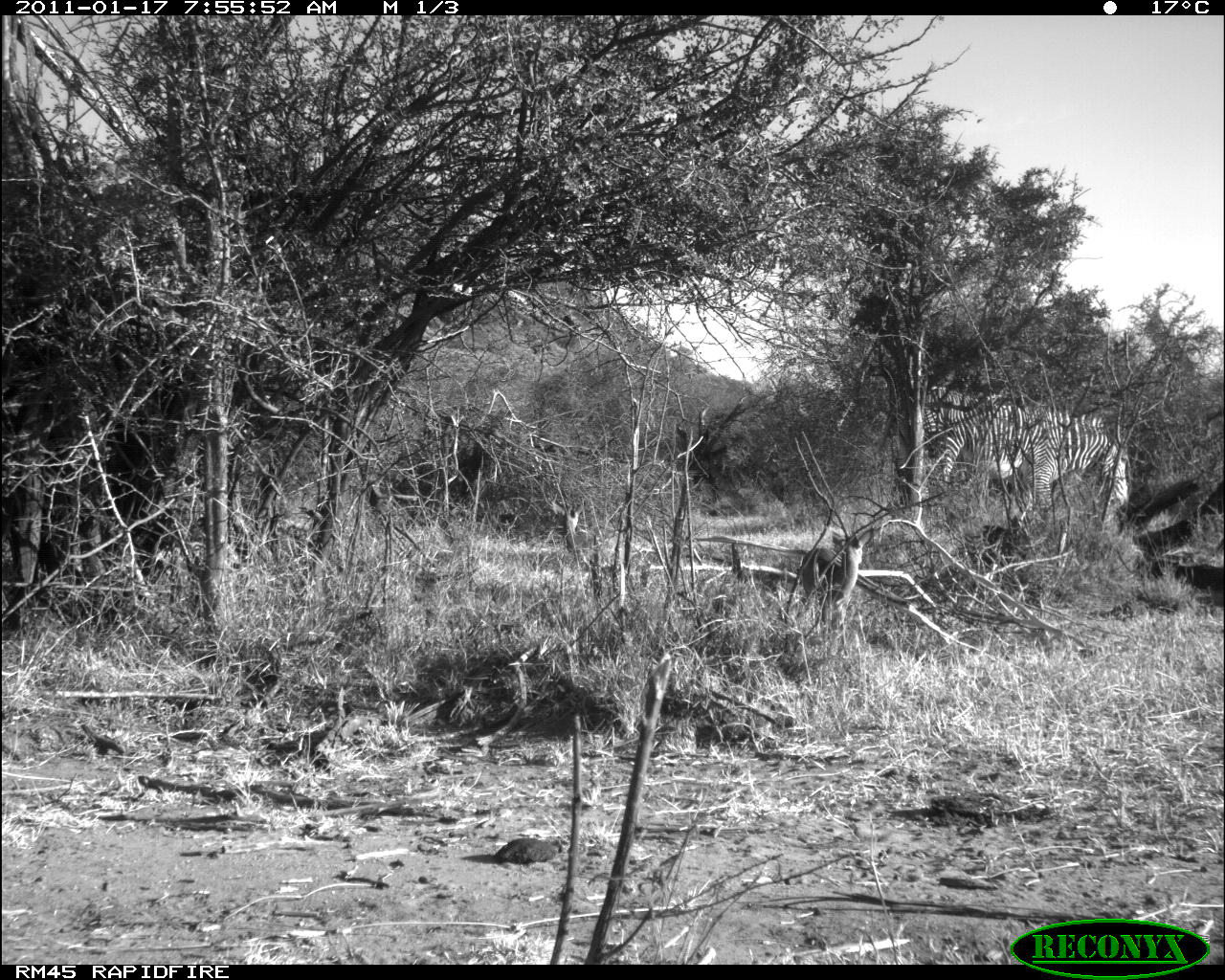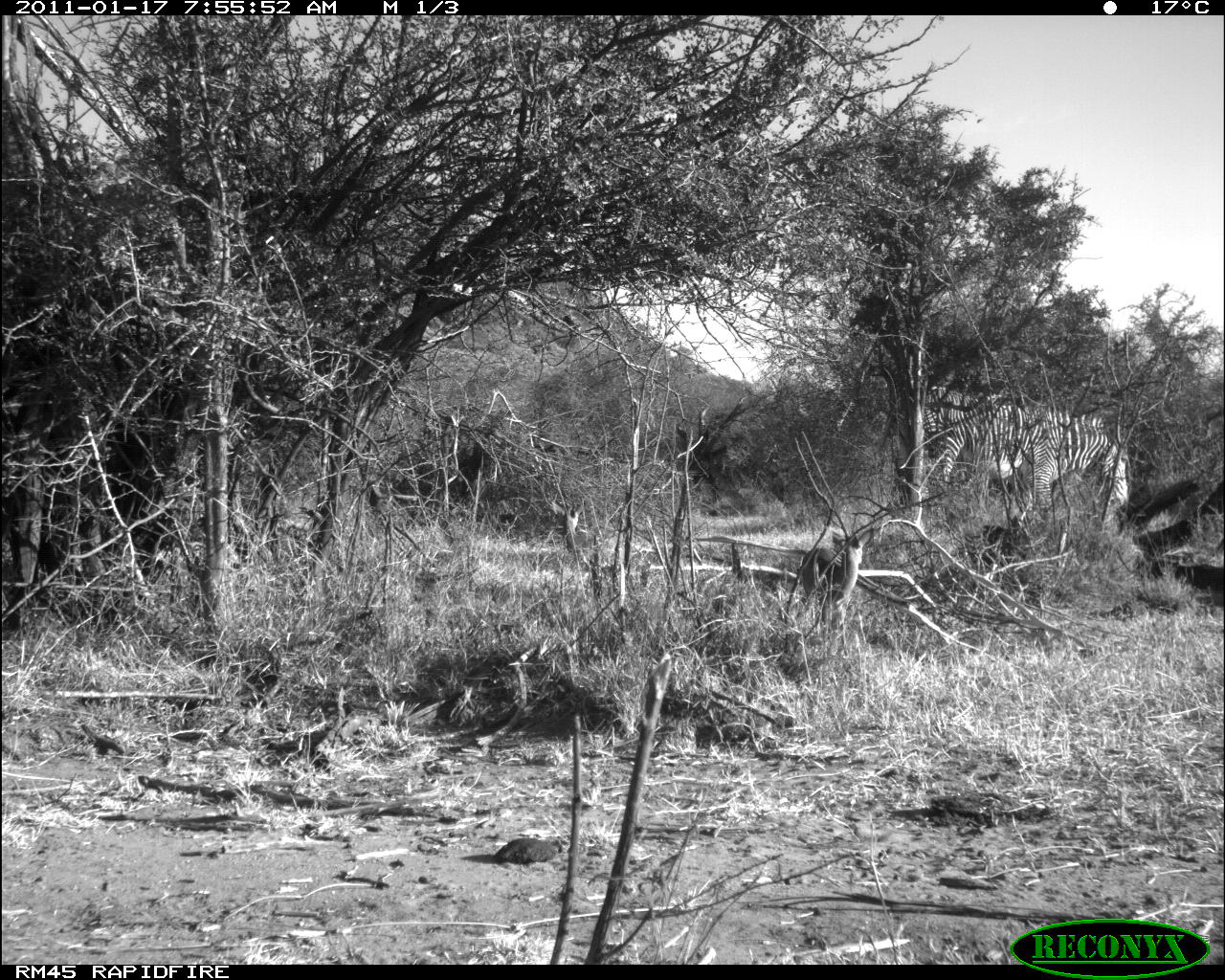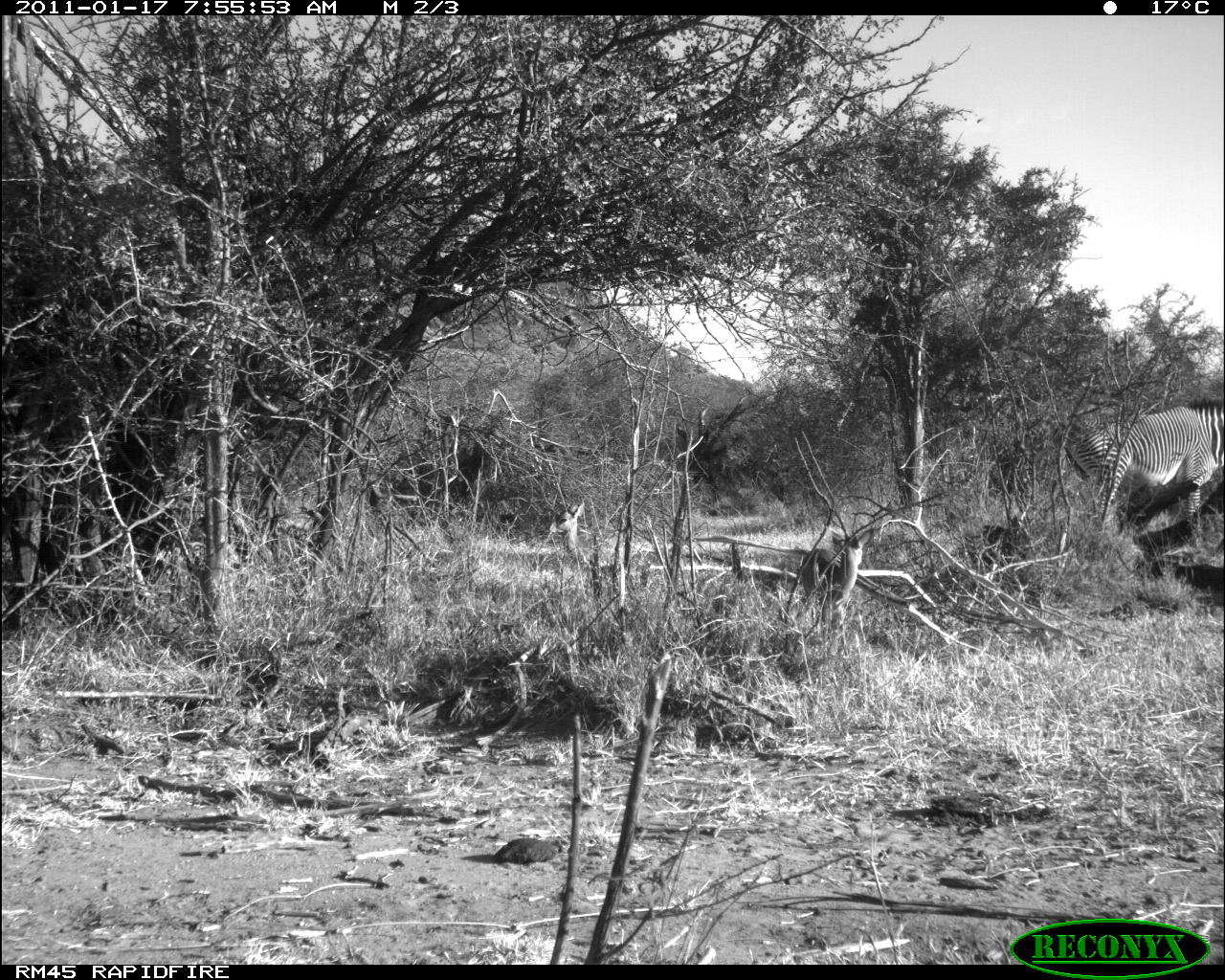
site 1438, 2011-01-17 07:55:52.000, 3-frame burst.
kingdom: Animalia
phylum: Chordata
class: Mammalia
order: Perissodactyla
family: Equidae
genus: Equus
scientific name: Equus grevyi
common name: grévy's zebra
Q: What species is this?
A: Equus grevyi (grévy's zebra).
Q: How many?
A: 1.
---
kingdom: Animalia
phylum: Chordata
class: Mammalia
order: Artiodactyla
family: Bovidae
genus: Madoqua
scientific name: Madoqua guentheri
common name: günther's dik-dik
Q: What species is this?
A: Madoqua guentheri (günther's dik-dik).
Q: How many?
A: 2.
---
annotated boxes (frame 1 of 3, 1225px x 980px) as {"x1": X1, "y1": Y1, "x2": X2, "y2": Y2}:
equus grevyi: {"x1": 905, "y1": 384, "x2": 1130, "y2": 513}; {"x1": 800, "y1": 527, "x2": 875, "y2": 627}; {"x1": 547, "y1": 495, "x2": 624, "y2": 563}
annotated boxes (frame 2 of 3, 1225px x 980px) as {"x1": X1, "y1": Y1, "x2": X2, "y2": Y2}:
madoqua guentheri: {"x1": 906, "y1": 384, "x2": 1130, "y2": 513}; {"x1": 800, "y1": 526, "x2": 875, "y2": 627}; {"x1": 546, "y1": 495, "x2": 624, "y2": 563}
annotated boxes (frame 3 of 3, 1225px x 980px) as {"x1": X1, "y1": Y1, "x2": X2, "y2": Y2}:
equus grevyi: {"x1": 1061, "y1": 394, "x2": 1225, "y2": 529}; {"x1": 800, "y1": 526, "x2": 875, "y2": 626}; {"x1": 546, "y1": 497, "x2": 624, "y2": 564}